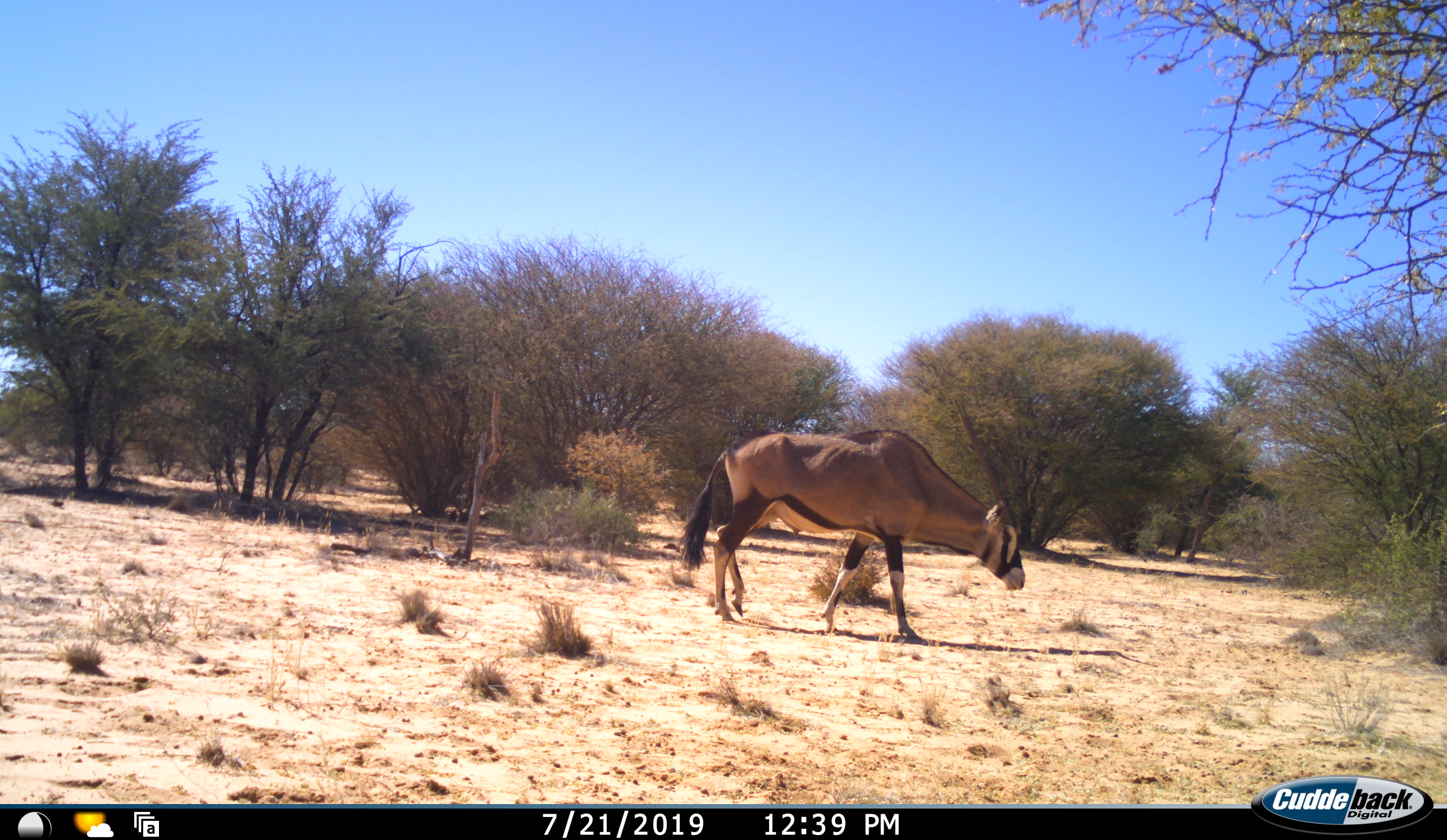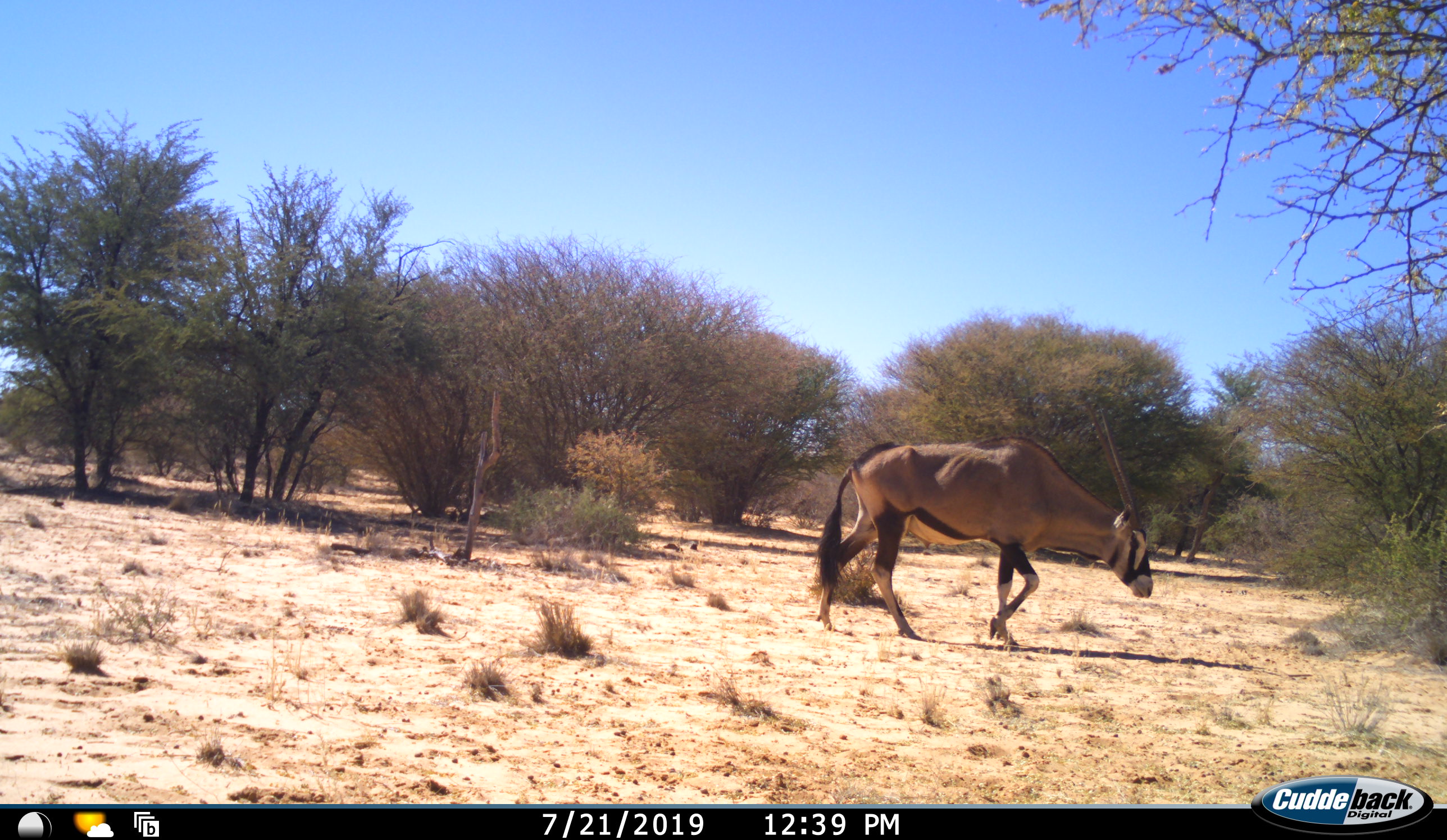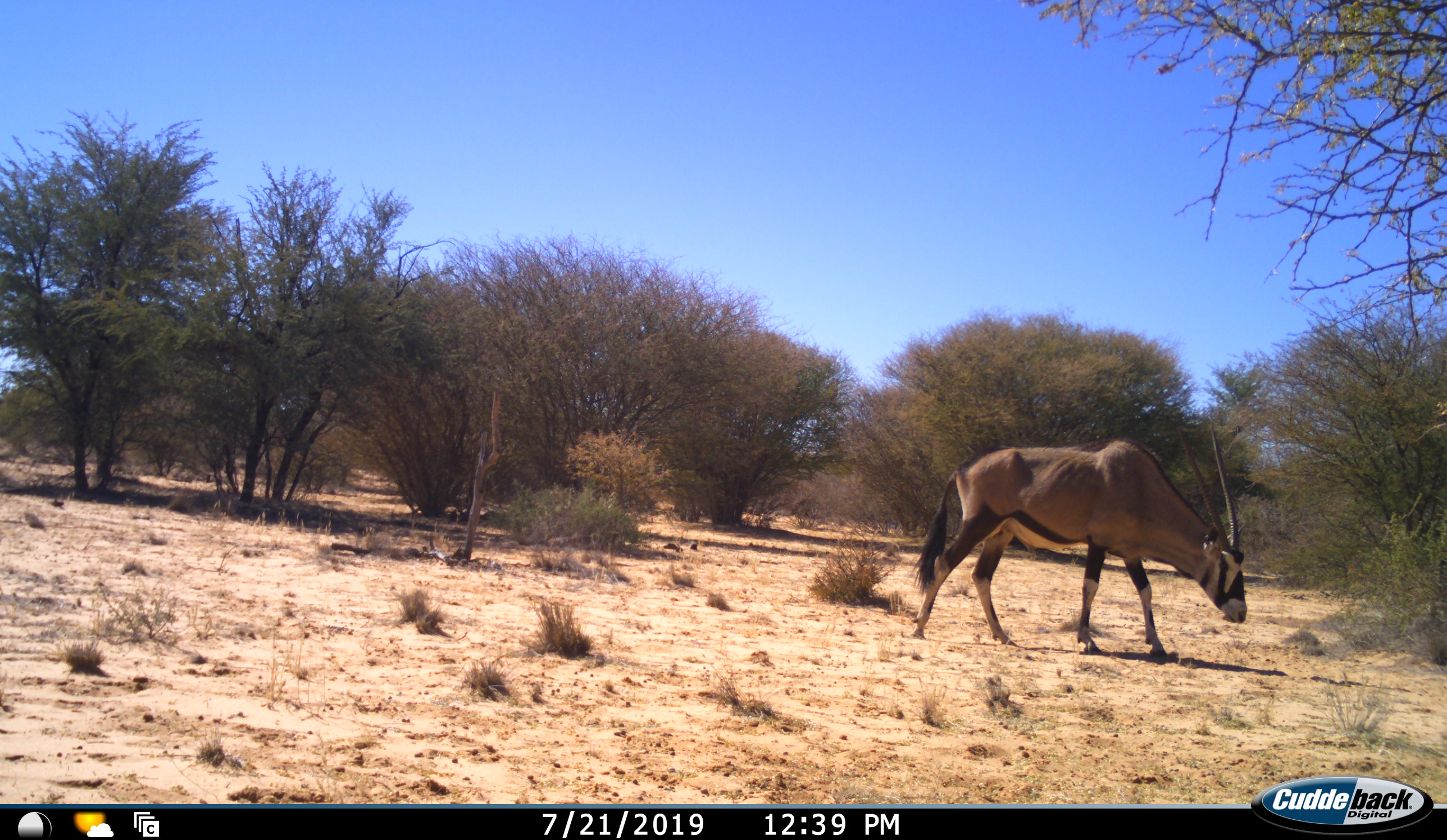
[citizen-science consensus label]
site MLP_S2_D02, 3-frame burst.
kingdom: Animalia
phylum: Chordata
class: Mammalia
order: Artiodactyla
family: Bovidae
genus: Oryx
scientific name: Oryx gazella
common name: gemsbok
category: oryx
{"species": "oryx (gemsbok) (Oryx gazella)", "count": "1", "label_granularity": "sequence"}